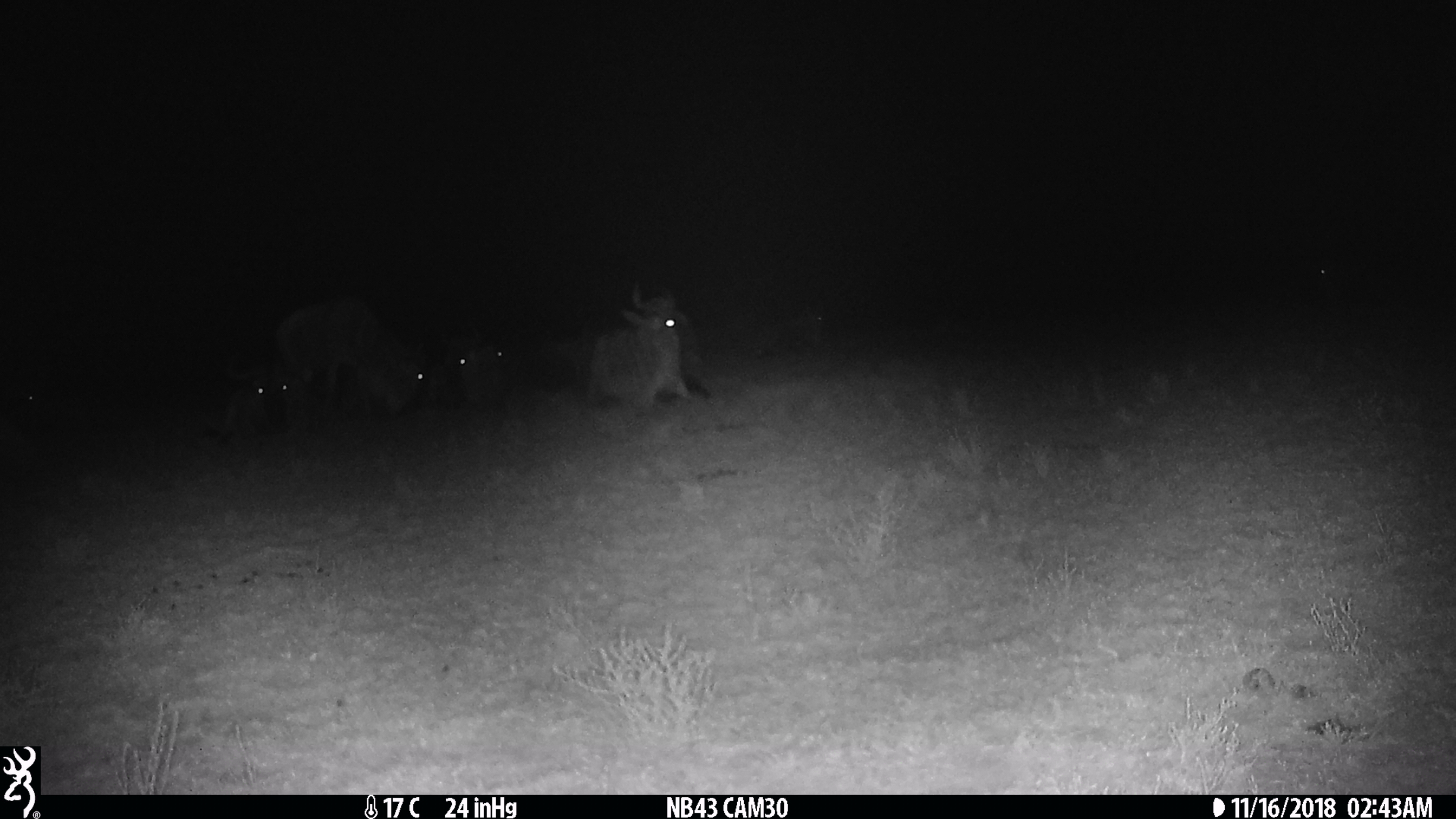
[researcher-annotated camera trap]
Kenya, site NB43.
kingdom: Animalia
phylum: Chordata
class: Mammalia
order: Artiodactyla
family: Bovidae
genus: Connochaetes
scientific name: Connochaetes taurinus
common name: blue wildebeest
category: wildebeest